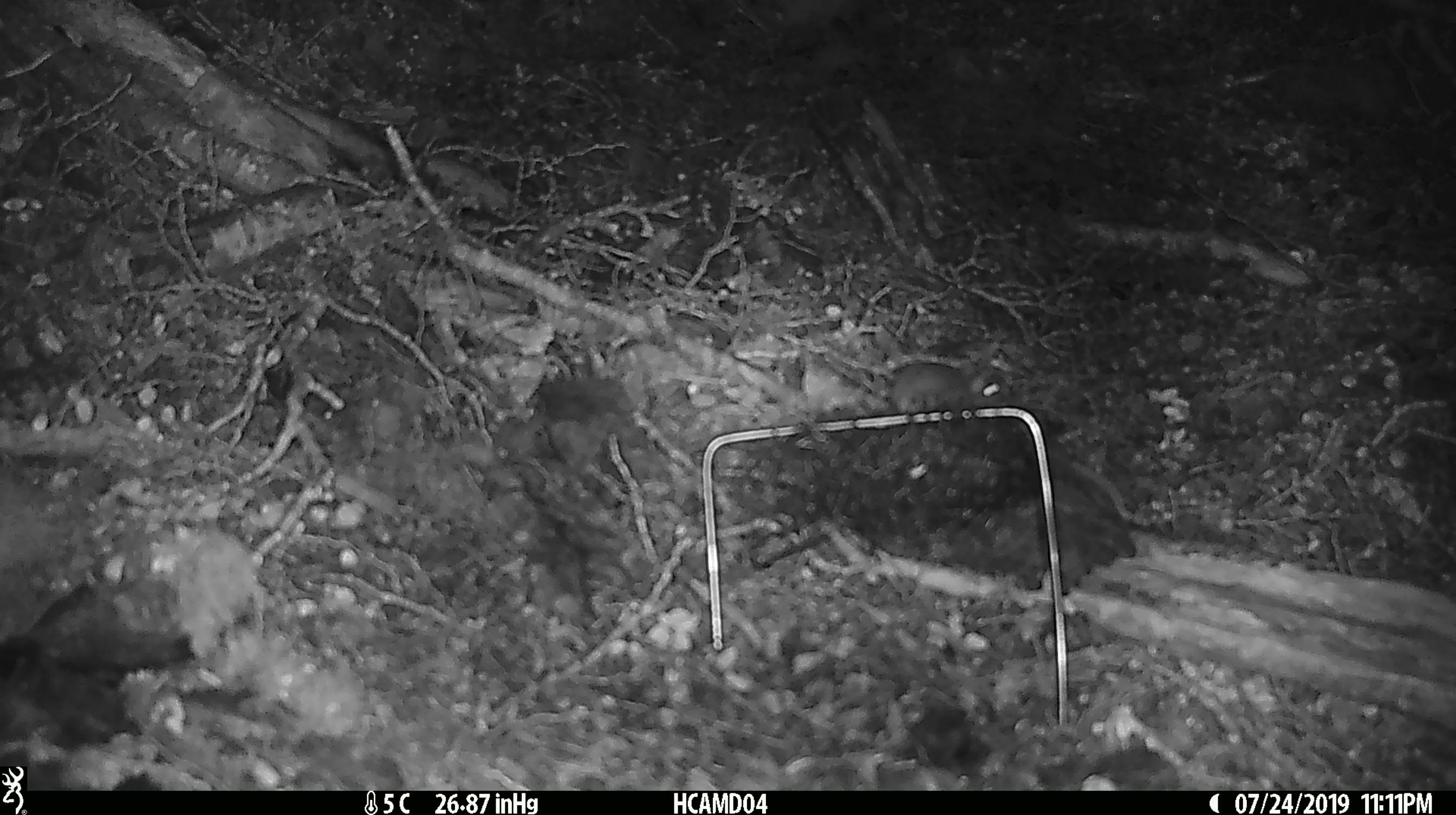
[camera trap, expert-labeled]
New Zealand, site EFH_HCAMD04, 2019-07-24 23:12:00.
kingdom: Animalia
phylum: Chordata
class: Mammalia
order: Rodentia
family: Muridae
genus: Mus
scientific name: Mus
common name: mouse